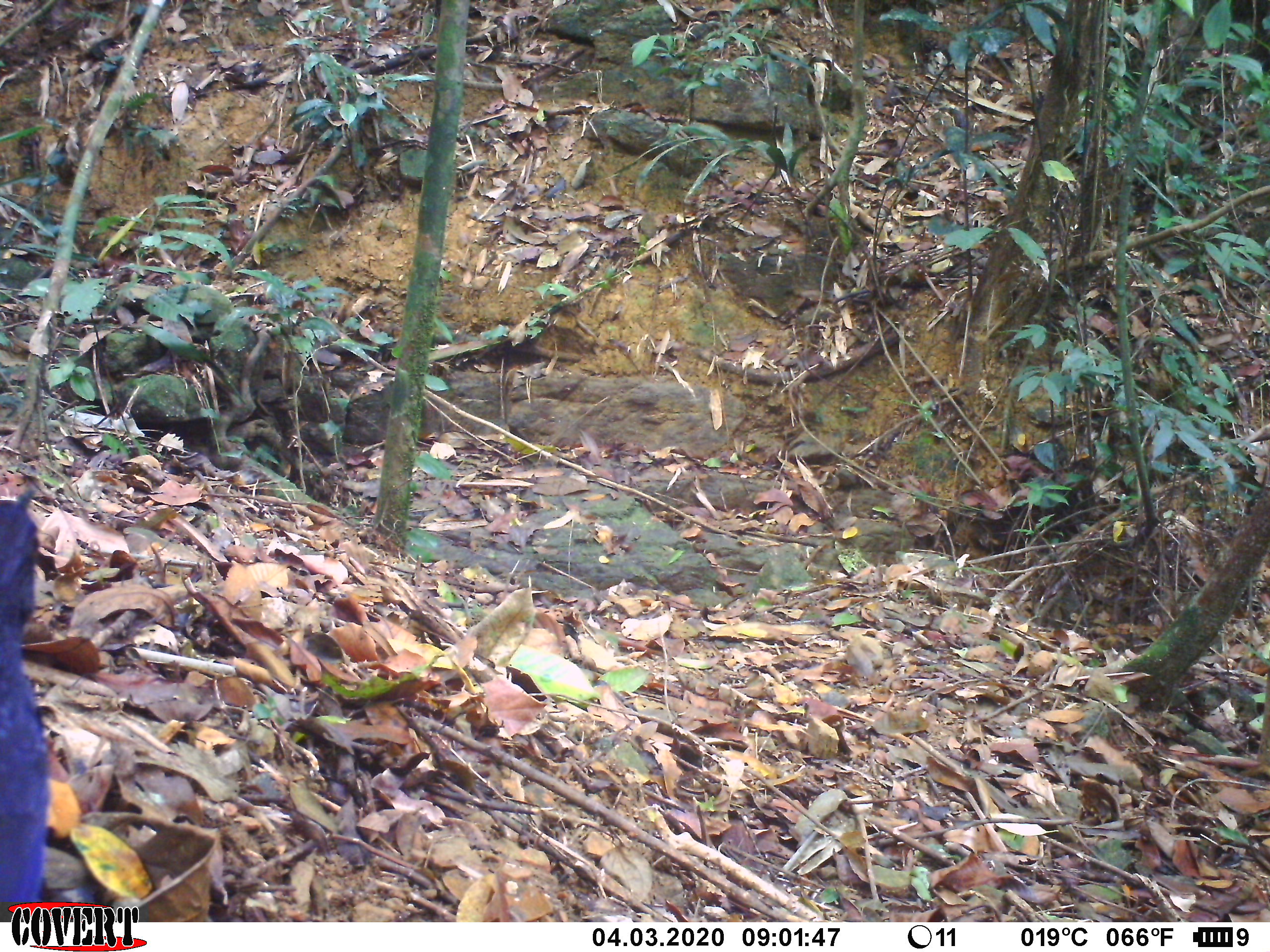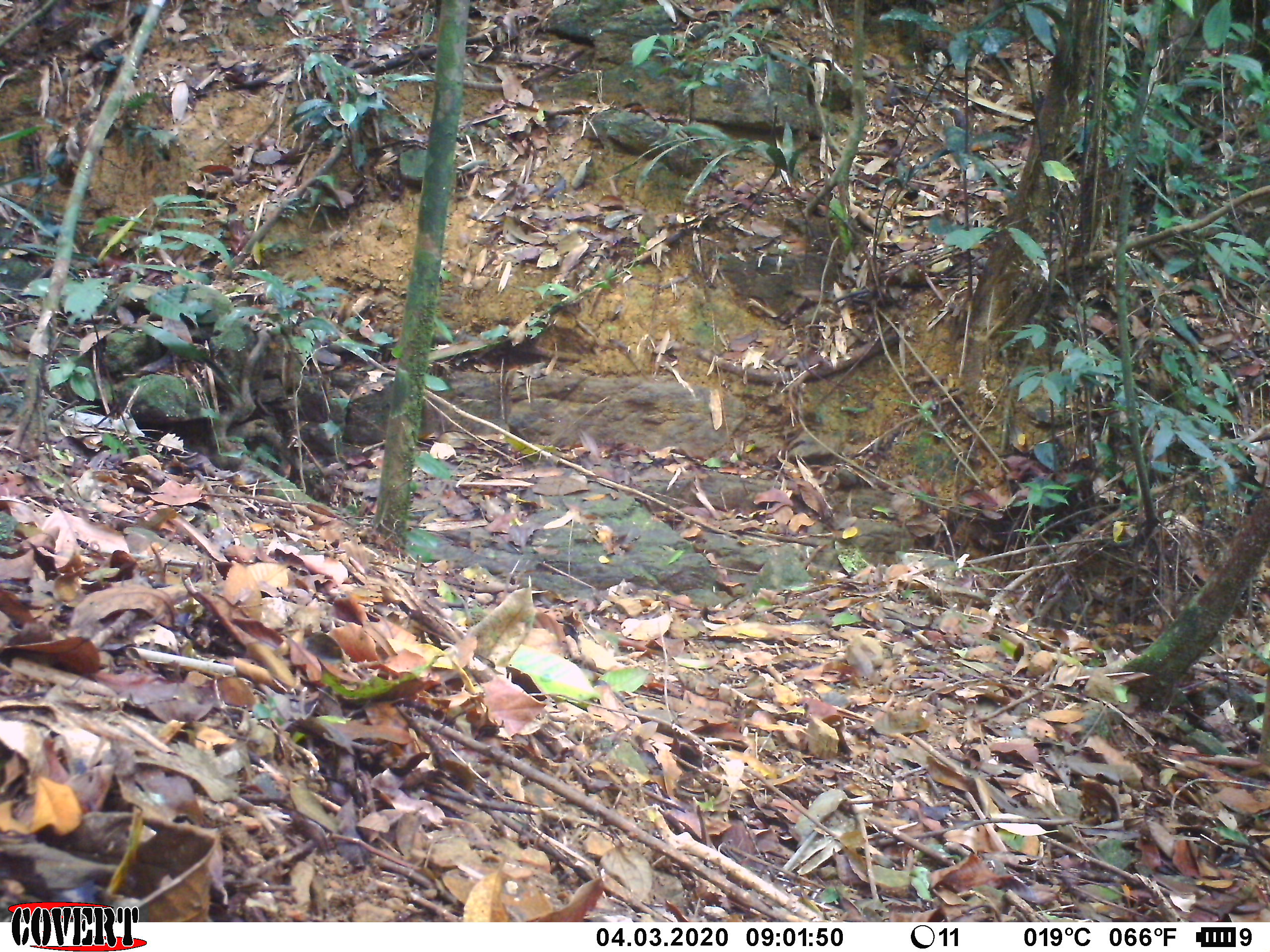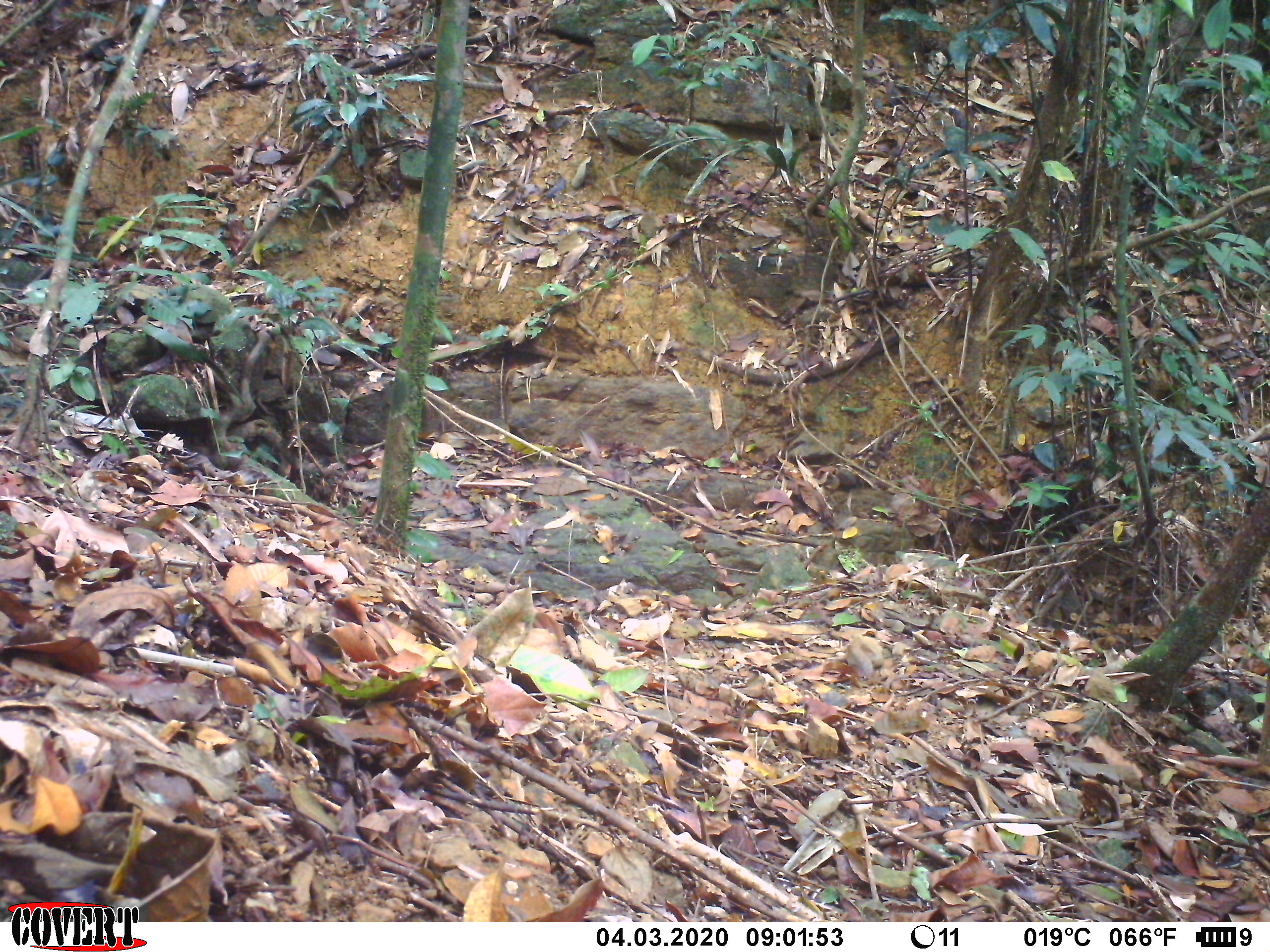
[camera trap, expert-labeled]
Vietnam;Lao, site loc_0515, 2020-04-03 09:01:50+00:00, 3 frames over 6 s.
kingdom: Animalia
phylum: Chordata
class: Aves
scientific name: Aves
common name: bird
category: unidentified bird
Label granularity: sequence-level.